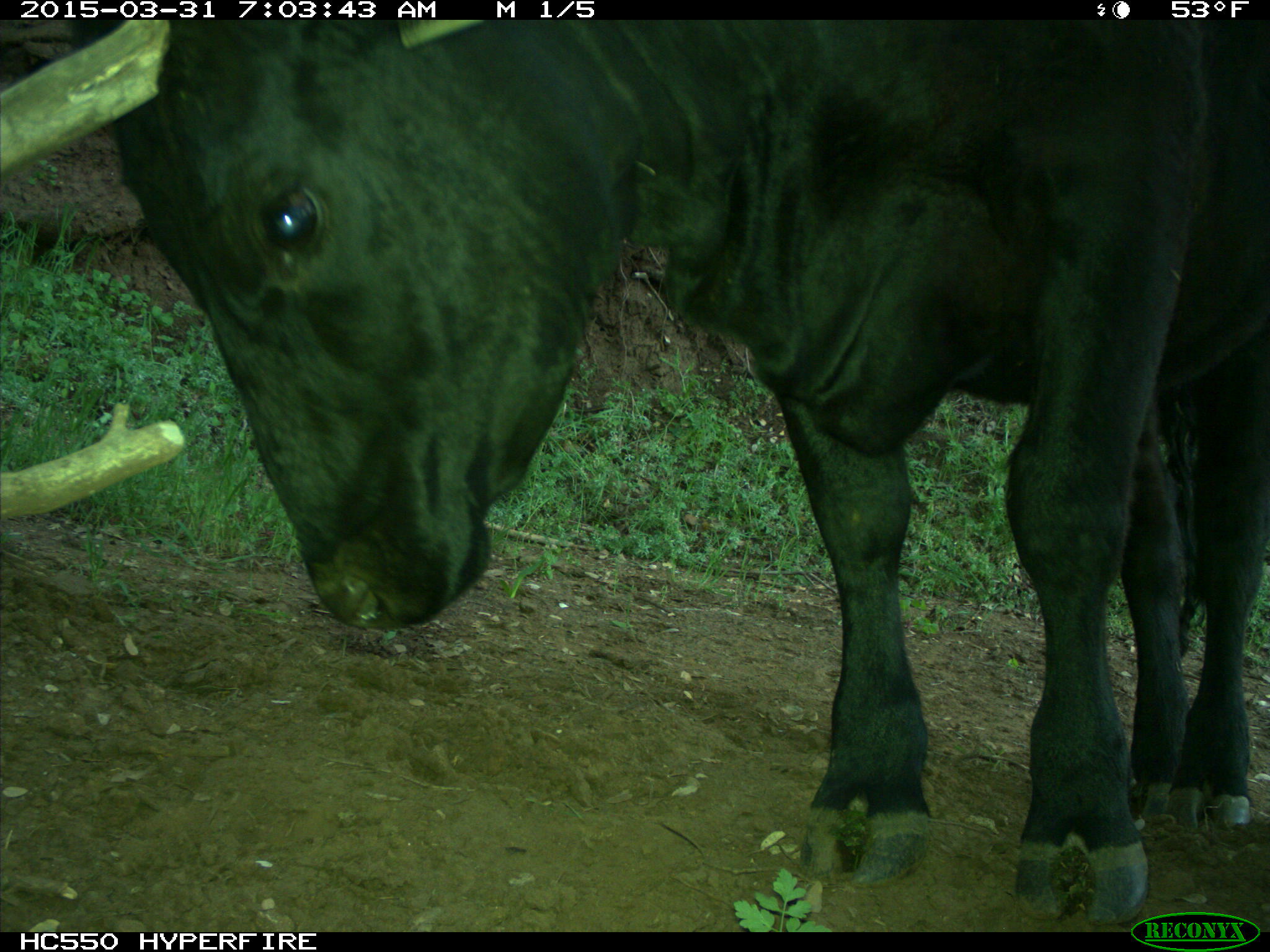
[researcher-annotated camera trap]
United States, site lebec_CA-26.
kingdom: Animalia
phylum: Chordata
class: Mammalia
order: Artiodactyla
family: Bovidae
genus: Bos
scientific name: Bos taurus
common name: domestic cow